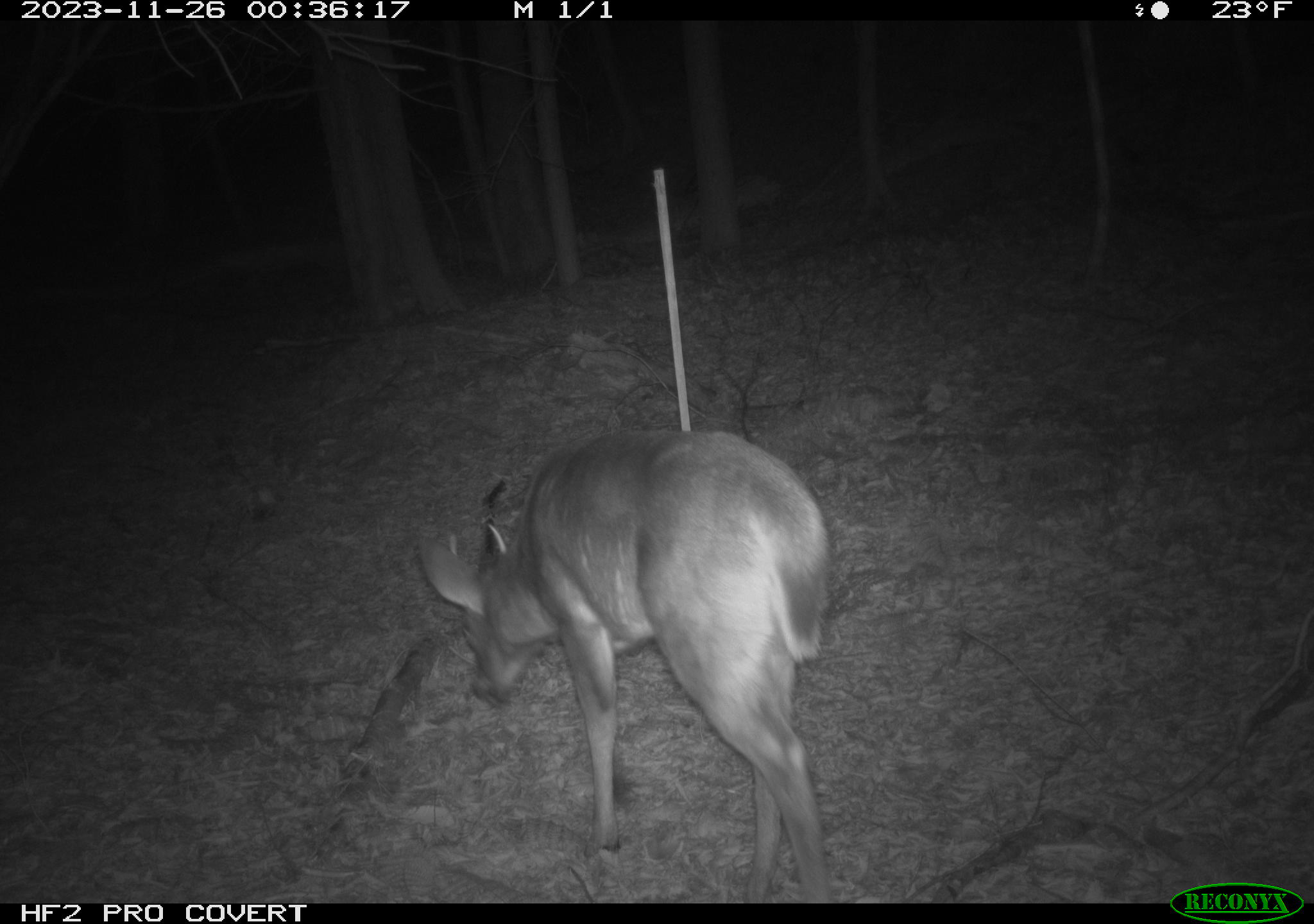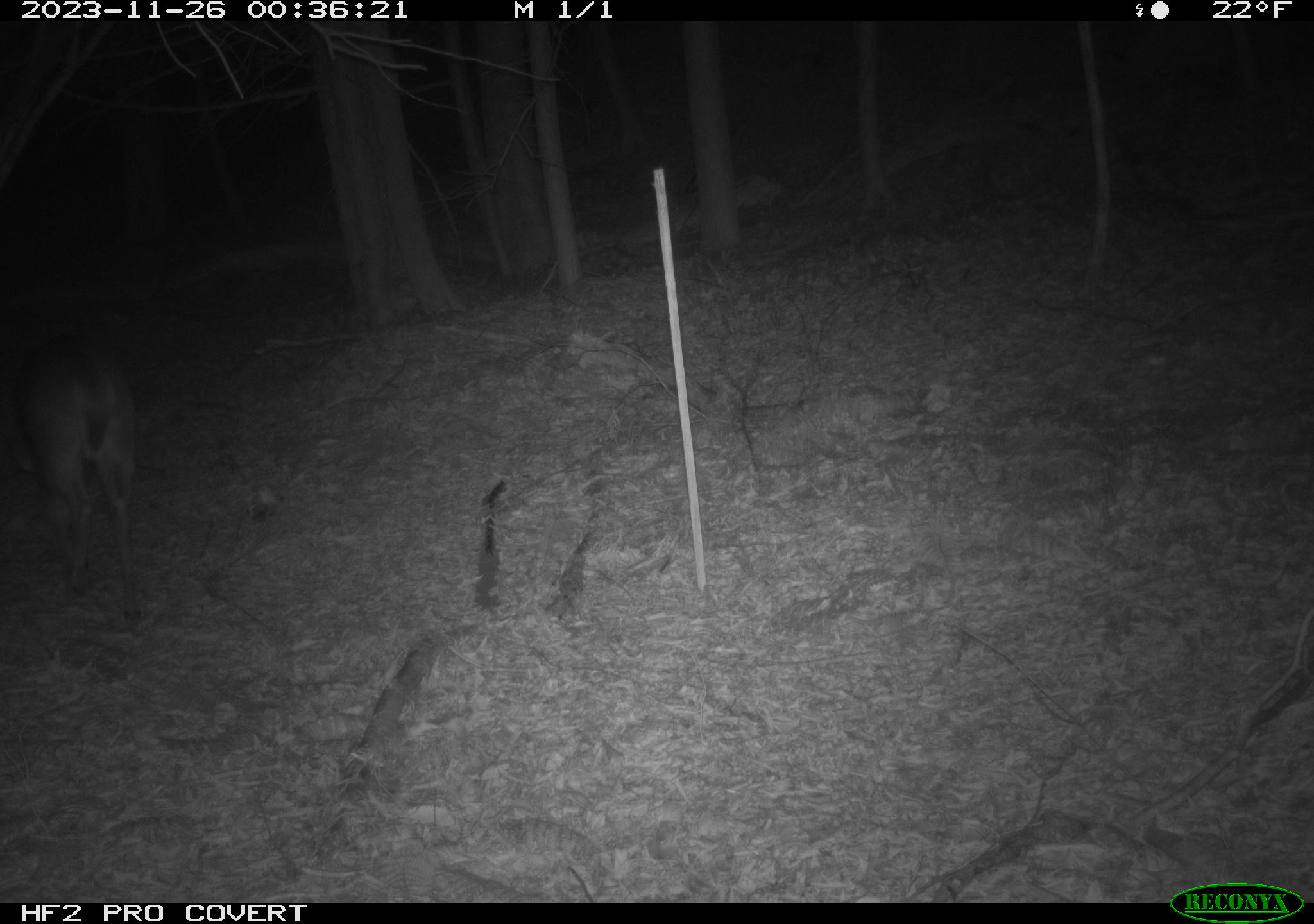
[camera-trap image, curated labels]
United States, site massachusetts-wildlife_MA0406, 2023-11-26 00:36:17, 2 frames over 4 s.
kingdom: Animalia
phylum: Chordata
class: Mammalia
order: Artiodactyla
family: Cervidae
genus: Odocoileus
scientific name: Odocoileus virginianus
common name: white-tailed deer